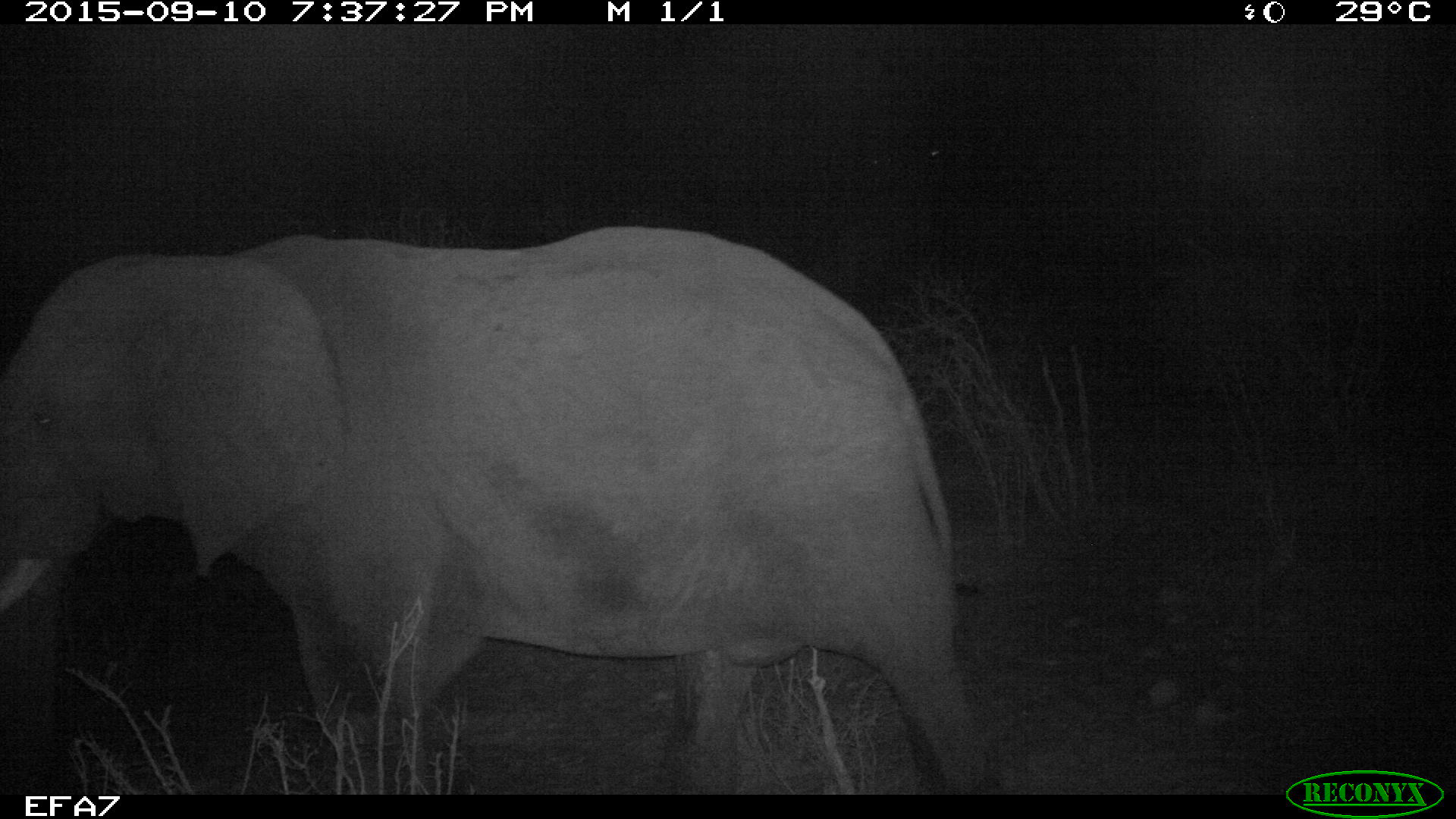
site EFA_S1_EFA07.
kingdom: Animalia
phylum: Chordata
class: Mammalia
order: Proboscidea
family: Elephantidae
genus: Loxodonta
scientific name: Loxodonta africana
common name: african bush elephant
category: elephant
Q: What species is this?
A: Elephant (african bush elephant) (Loxodonta africana).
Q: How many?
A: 1.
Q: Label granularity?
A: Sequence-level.